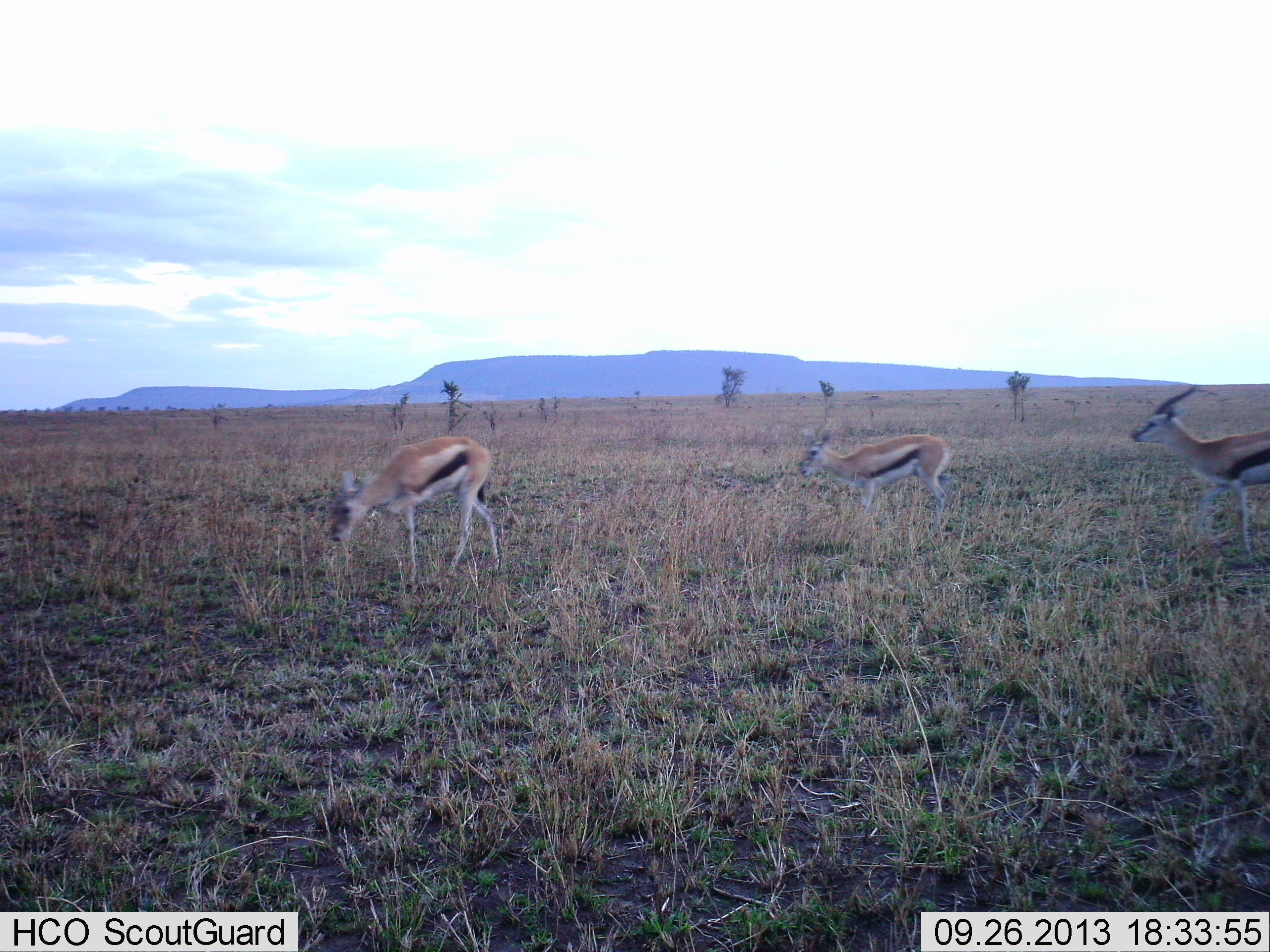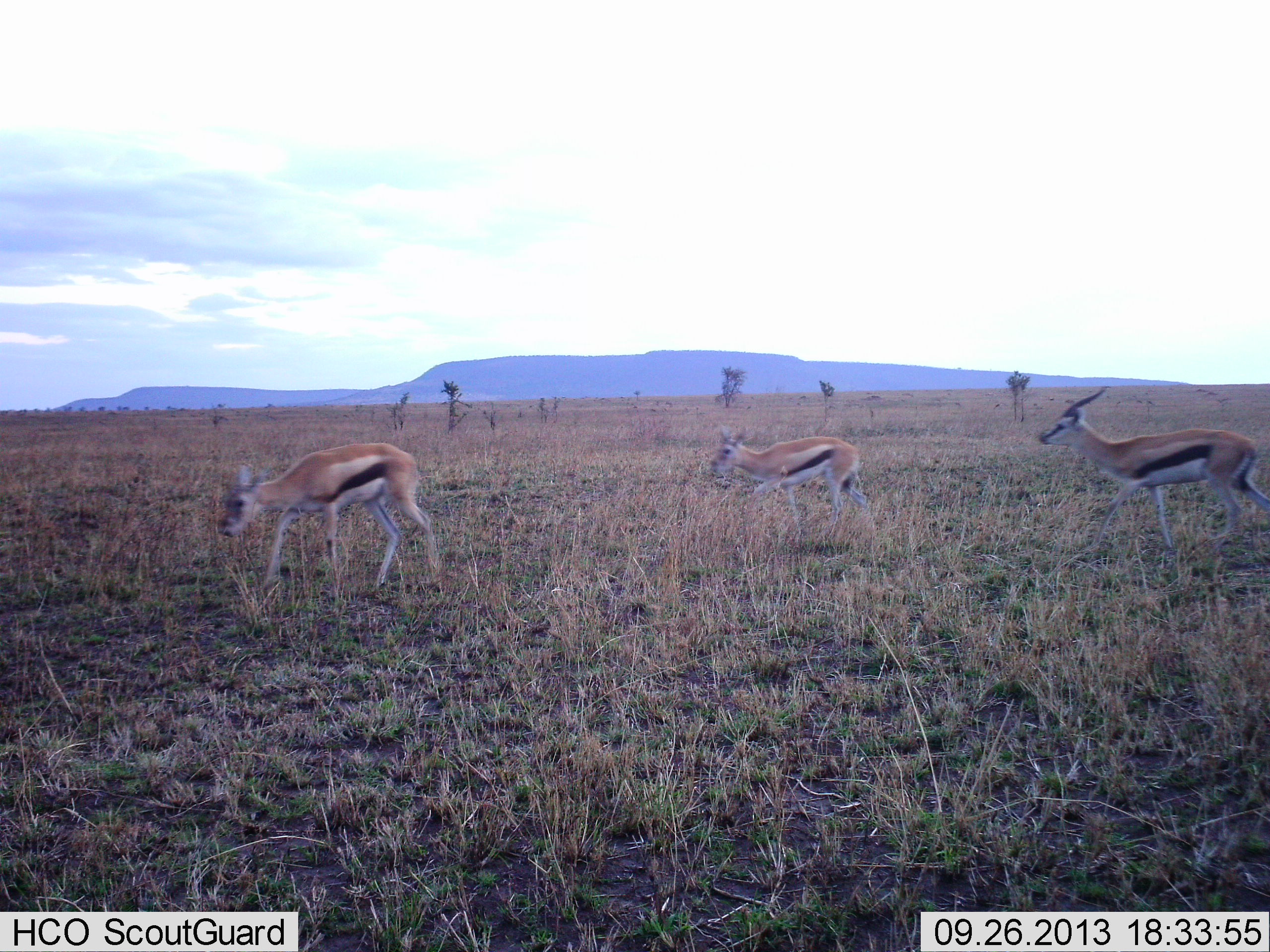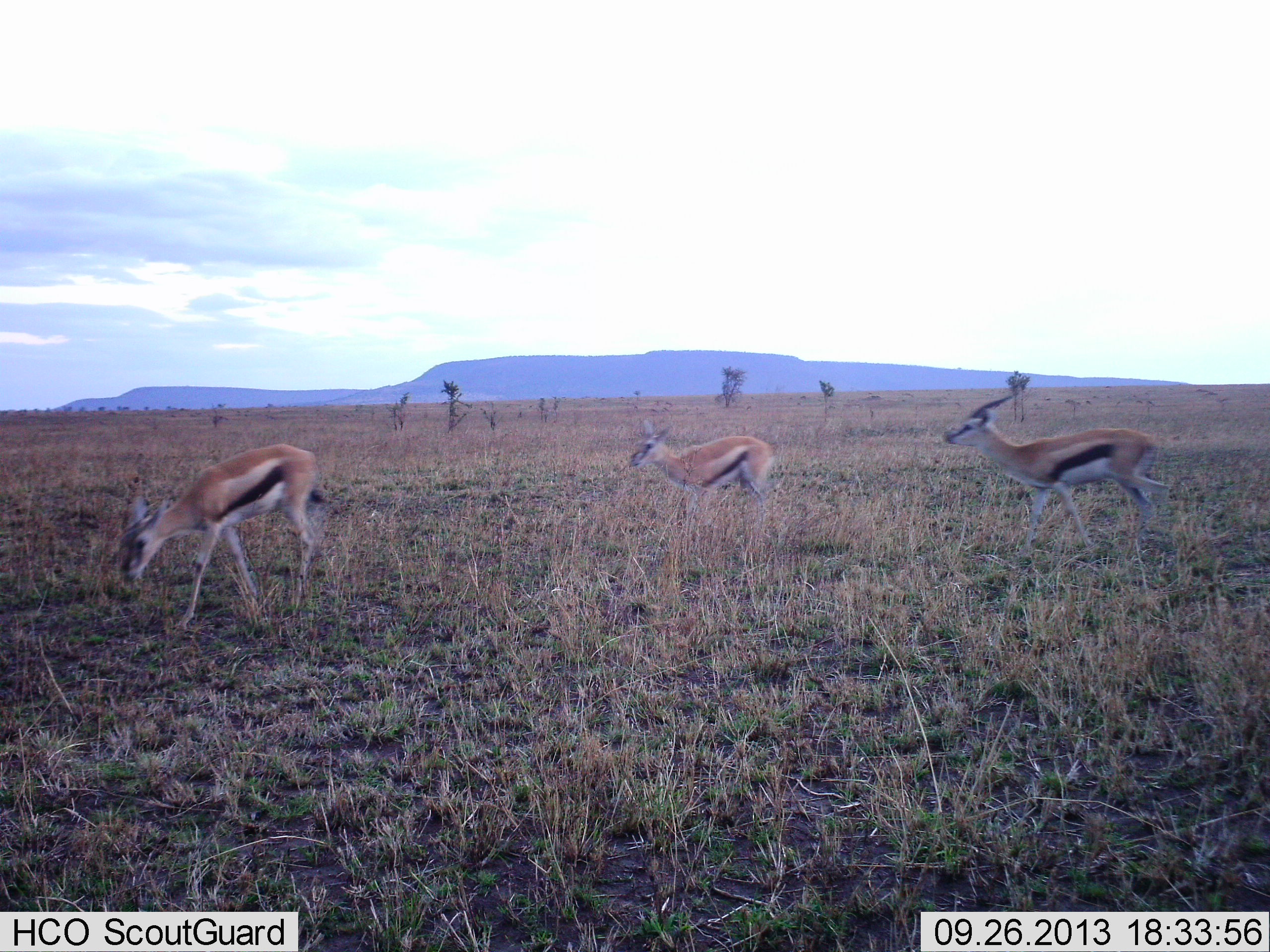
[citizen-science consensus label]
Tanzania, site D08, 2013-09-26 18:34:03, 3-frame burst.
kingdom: Animalia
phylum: Chordata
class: Mammalia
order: Artiodactyla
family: Bovidae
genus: Eudorcas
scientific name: Eudorcas thomsonii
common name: thomson's gazelle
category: gazellethomsons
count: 3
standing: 8%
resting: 0%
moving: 85%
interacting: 0%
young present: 0%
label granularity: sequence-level